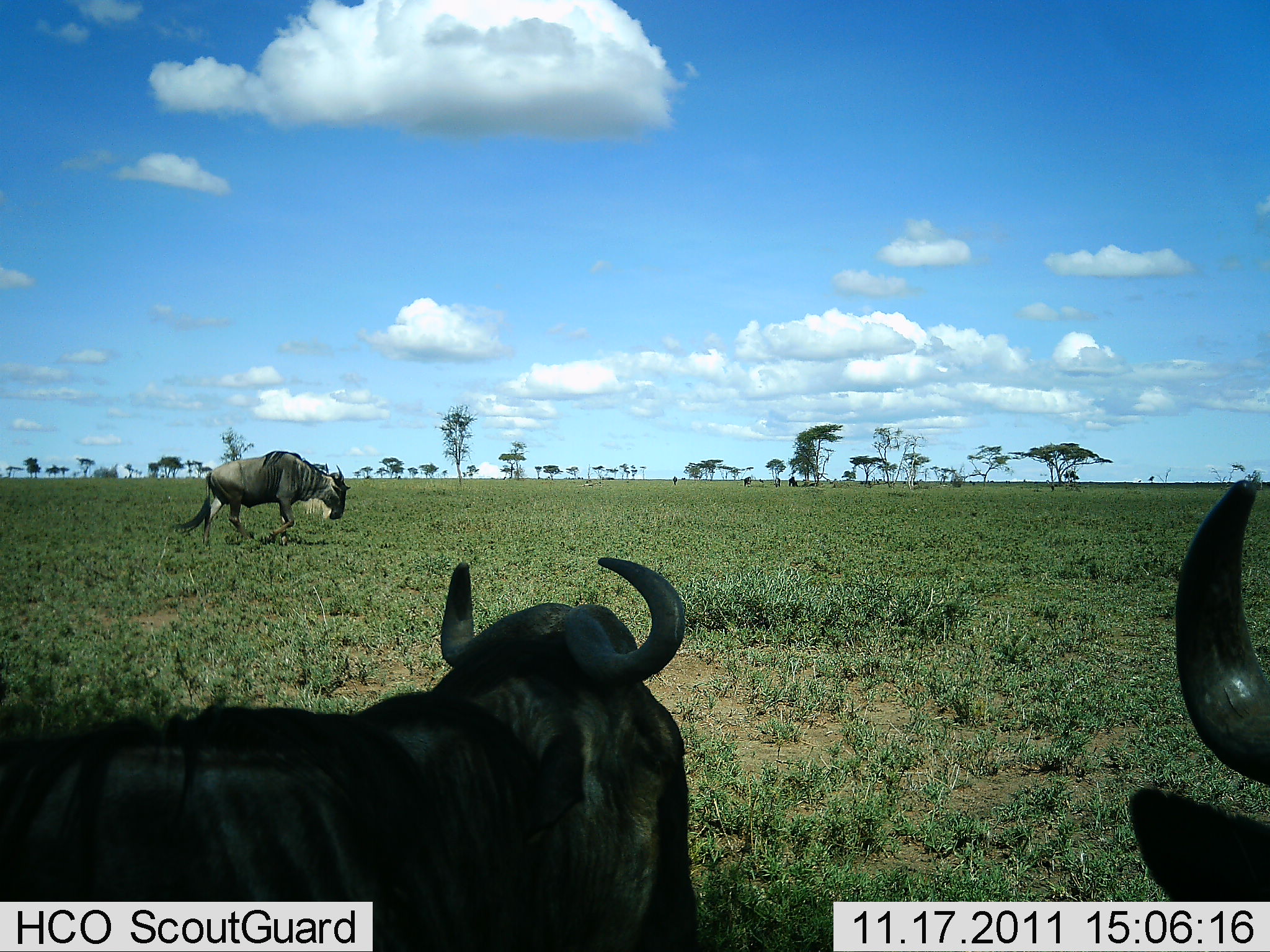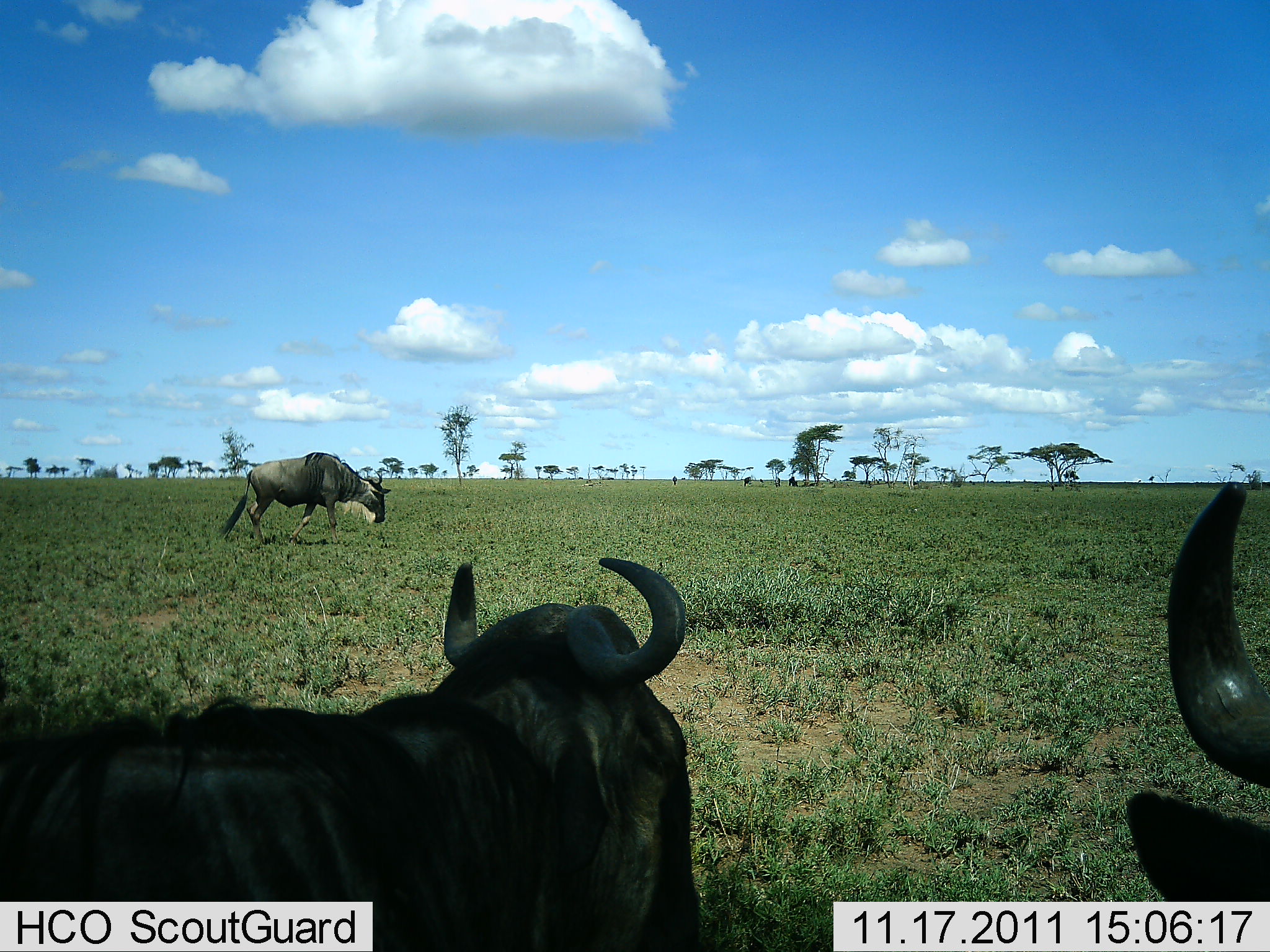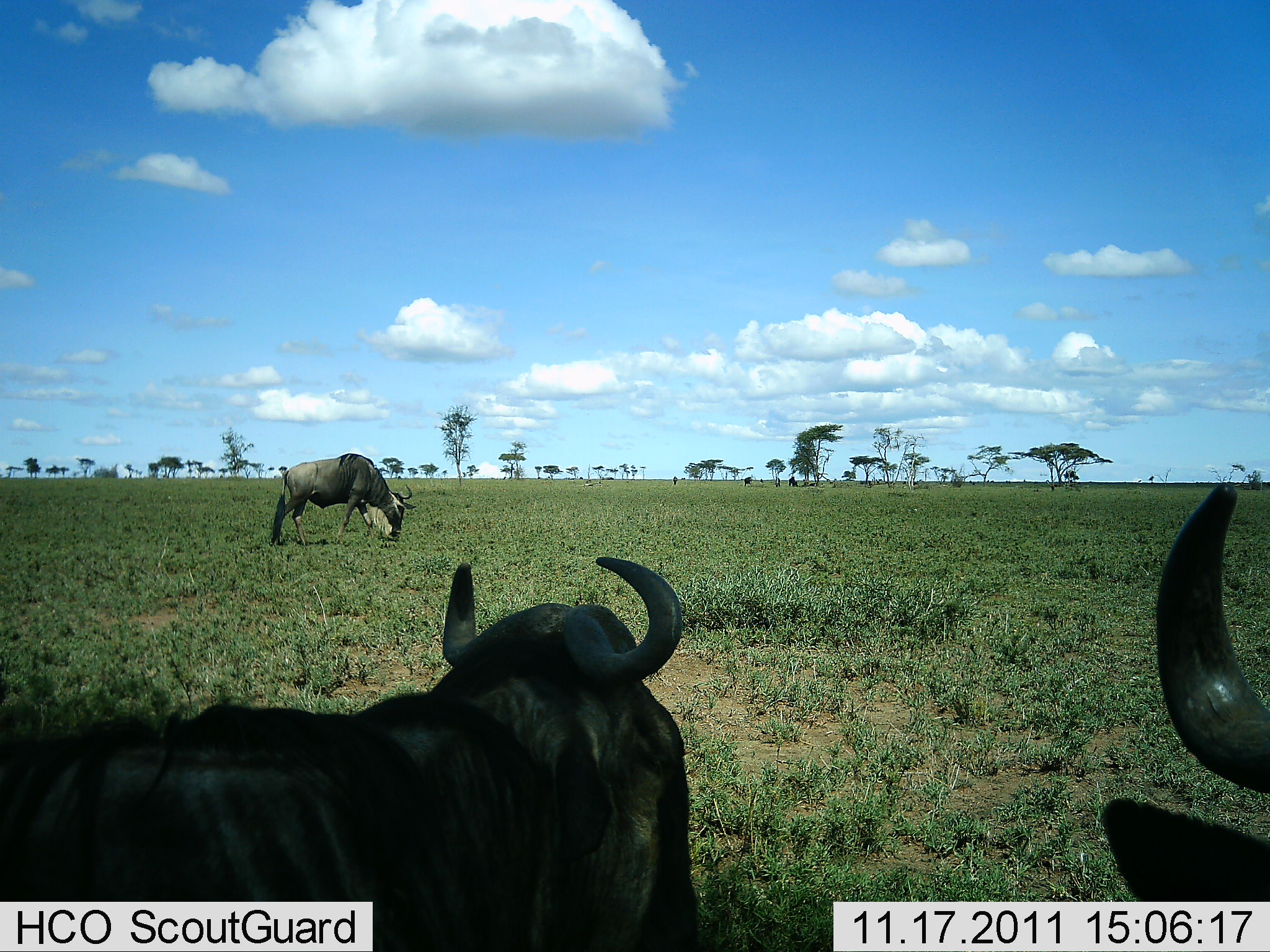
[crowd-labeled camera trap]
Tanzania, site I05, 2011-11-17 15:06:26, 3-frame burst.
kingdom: Animalia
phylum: Chordata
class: Mammalia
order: Artiodactyla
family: Bovidae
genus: Connochaetes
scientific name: Connochaetes taurinus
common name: blue wildebeest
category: wildebeest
Wildebeest (blue wildebeest) (Connochaetes taurinus), count 3. Behavior (volunteer vote fractions): standing 64%, resting 9%, moving 36%, interacting 0%. Young present (vote fraction): 0%. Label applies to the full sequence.